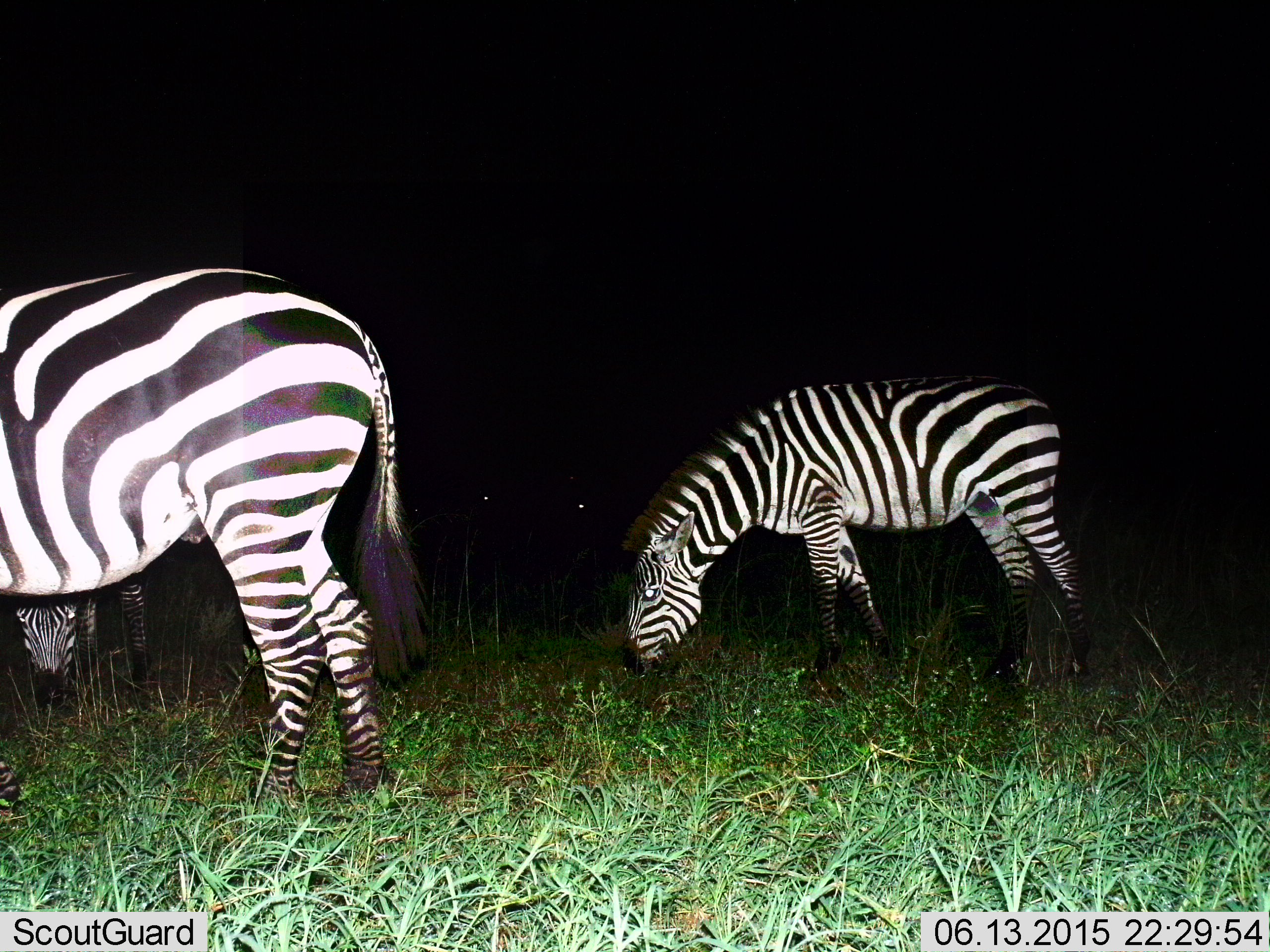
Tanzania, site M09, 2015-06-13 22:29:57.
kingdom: Animalia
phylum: Chordata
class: Mammalia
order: Perissodactyla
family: Equidae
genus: Equus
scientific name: Equus quagga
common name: plains zebra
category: zebra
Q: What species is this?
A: Zebra (plains zebra) (Equus quagga).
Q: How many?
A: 3.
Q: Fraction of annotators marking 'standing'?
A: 30%.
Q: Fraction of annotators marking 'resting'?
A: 0%.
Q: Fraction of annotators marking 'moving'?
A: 0%.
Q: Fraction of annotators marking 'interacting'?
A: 0%.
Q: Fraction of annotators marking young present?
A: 20%.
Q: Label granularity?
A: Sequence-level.